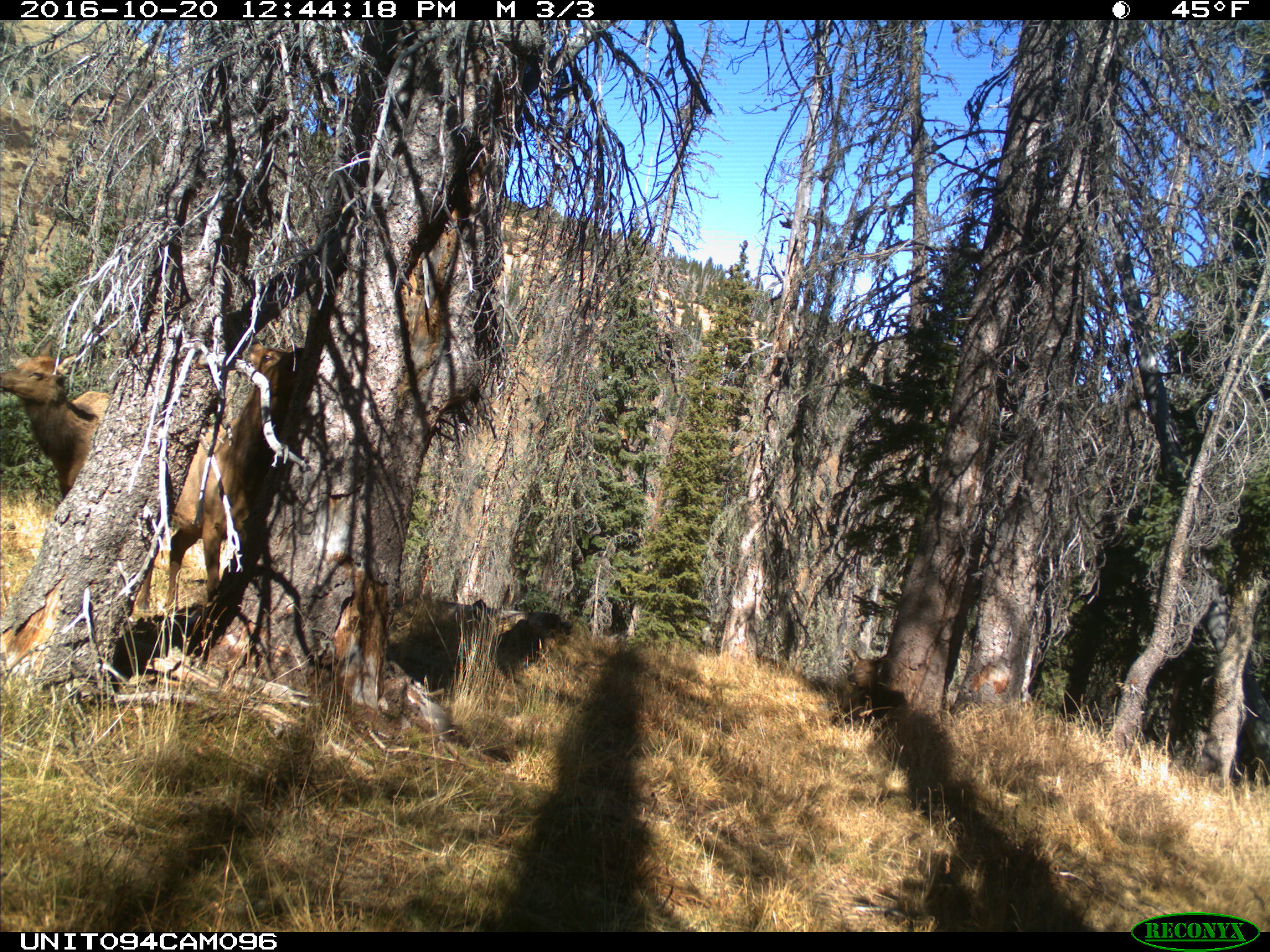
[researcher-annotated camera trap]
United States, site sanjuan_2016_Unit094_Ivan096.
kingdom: Animalia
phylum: Chordata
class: Mammalia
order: Artiodactyla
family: Cervidae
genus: Cervus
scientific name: Cervus elaphus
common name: red deer